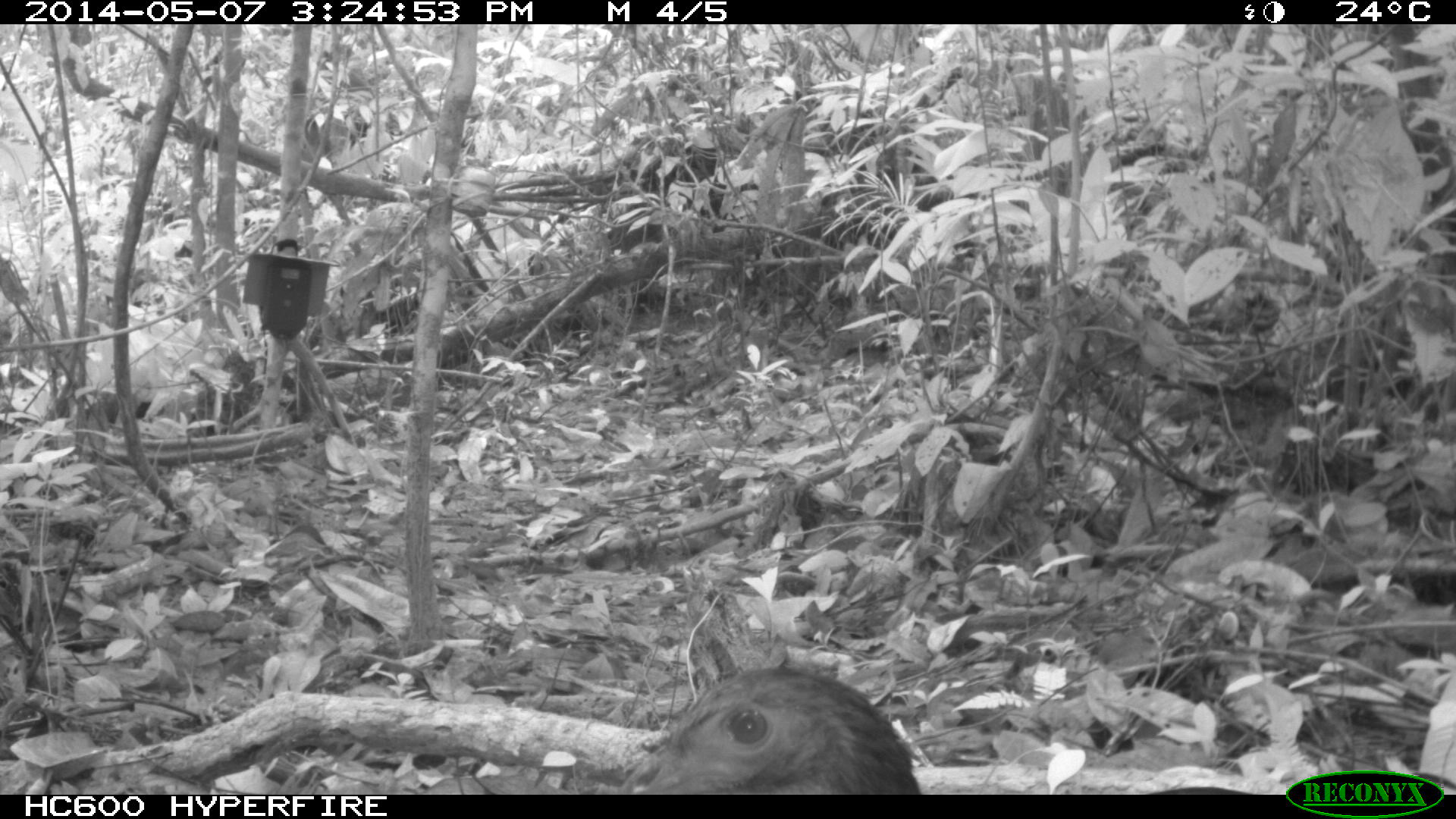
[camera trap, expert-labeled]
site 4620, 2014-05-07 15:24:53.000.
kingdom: Animalia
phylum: Chordata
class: Aves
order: Galliformes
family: Cracidae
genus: Penelope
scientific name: Penelope jacquacu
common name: spix's guan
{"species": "Penelope jacquacu (spix's guan)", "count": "1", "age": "adult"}